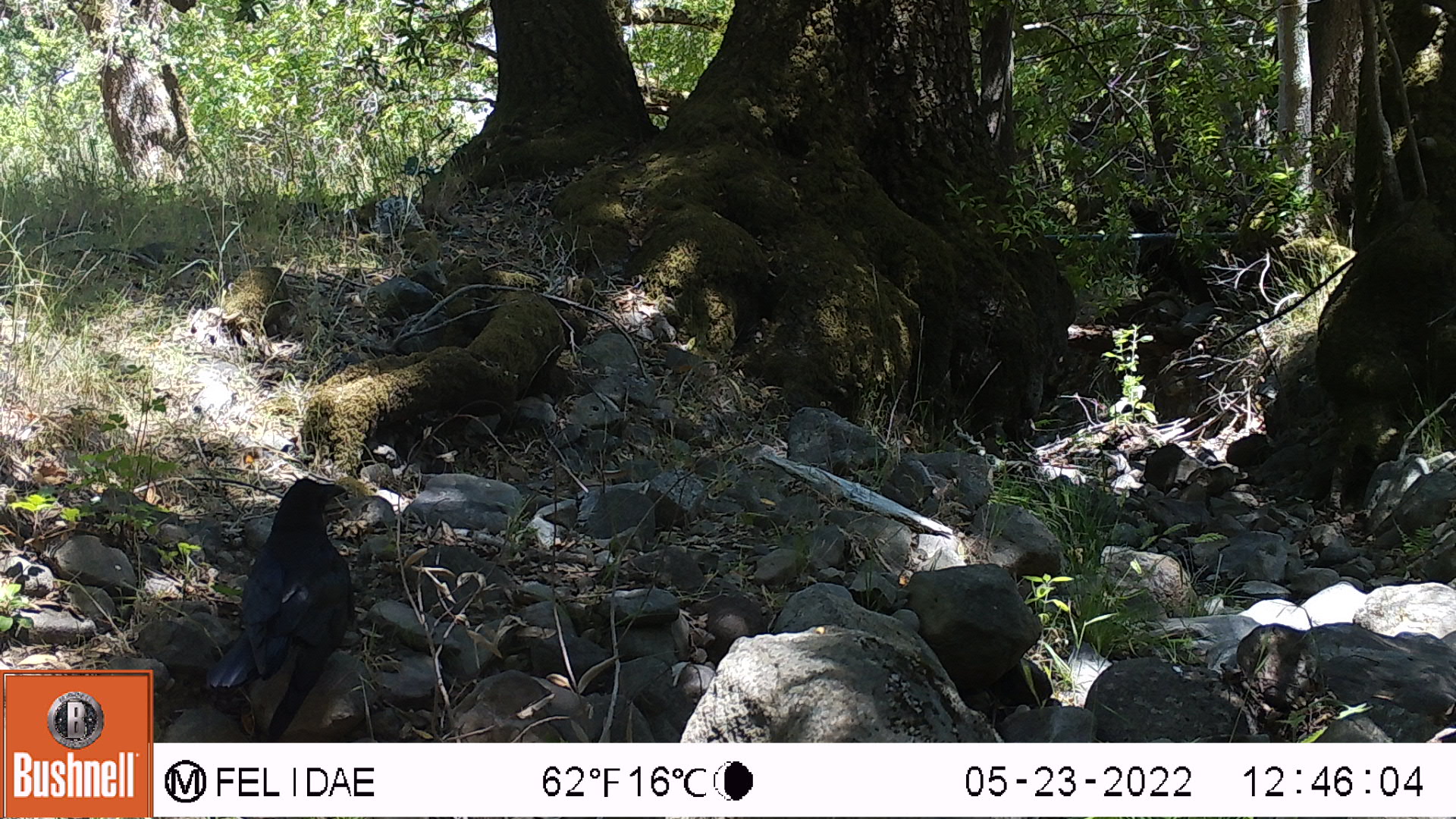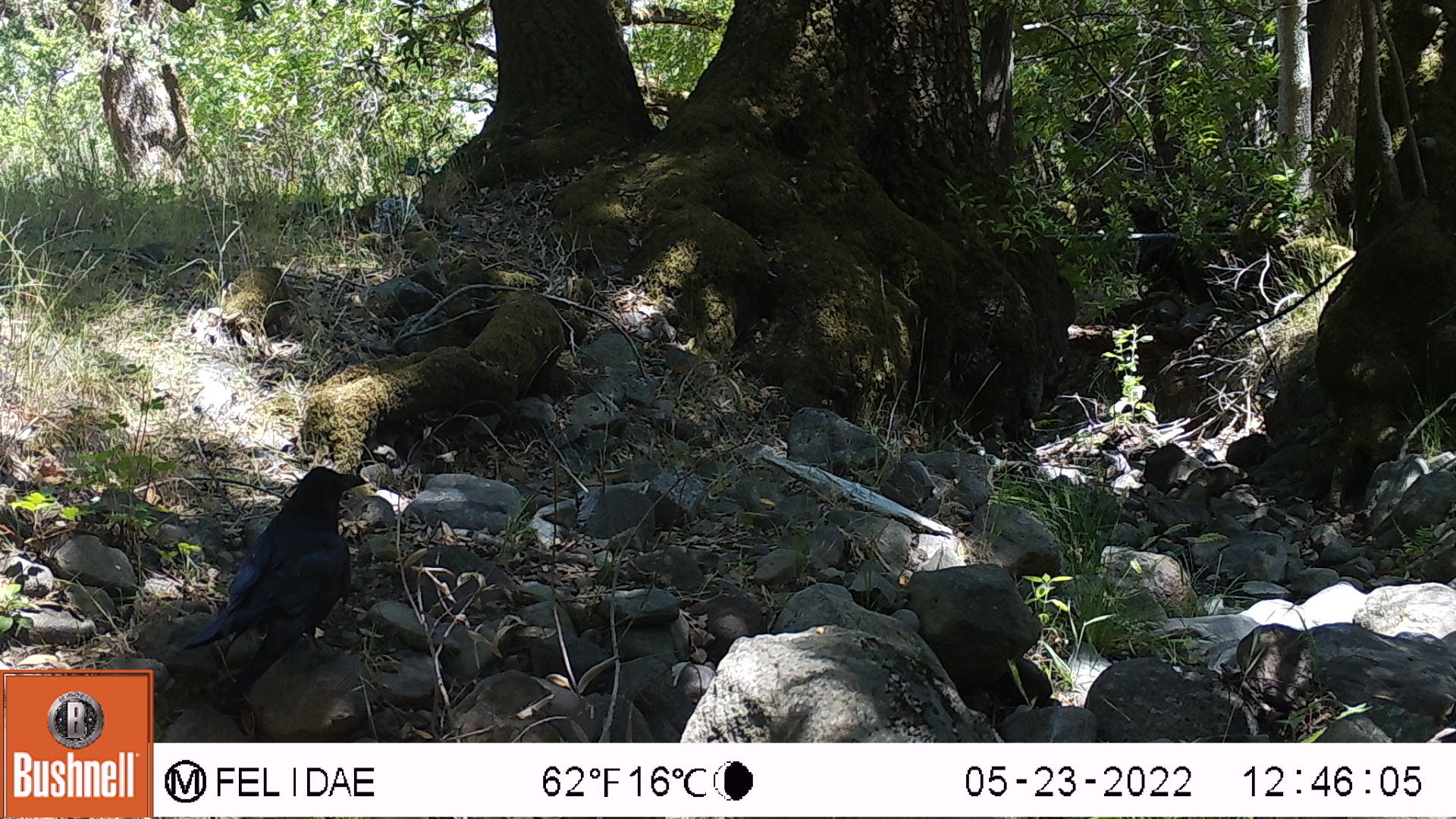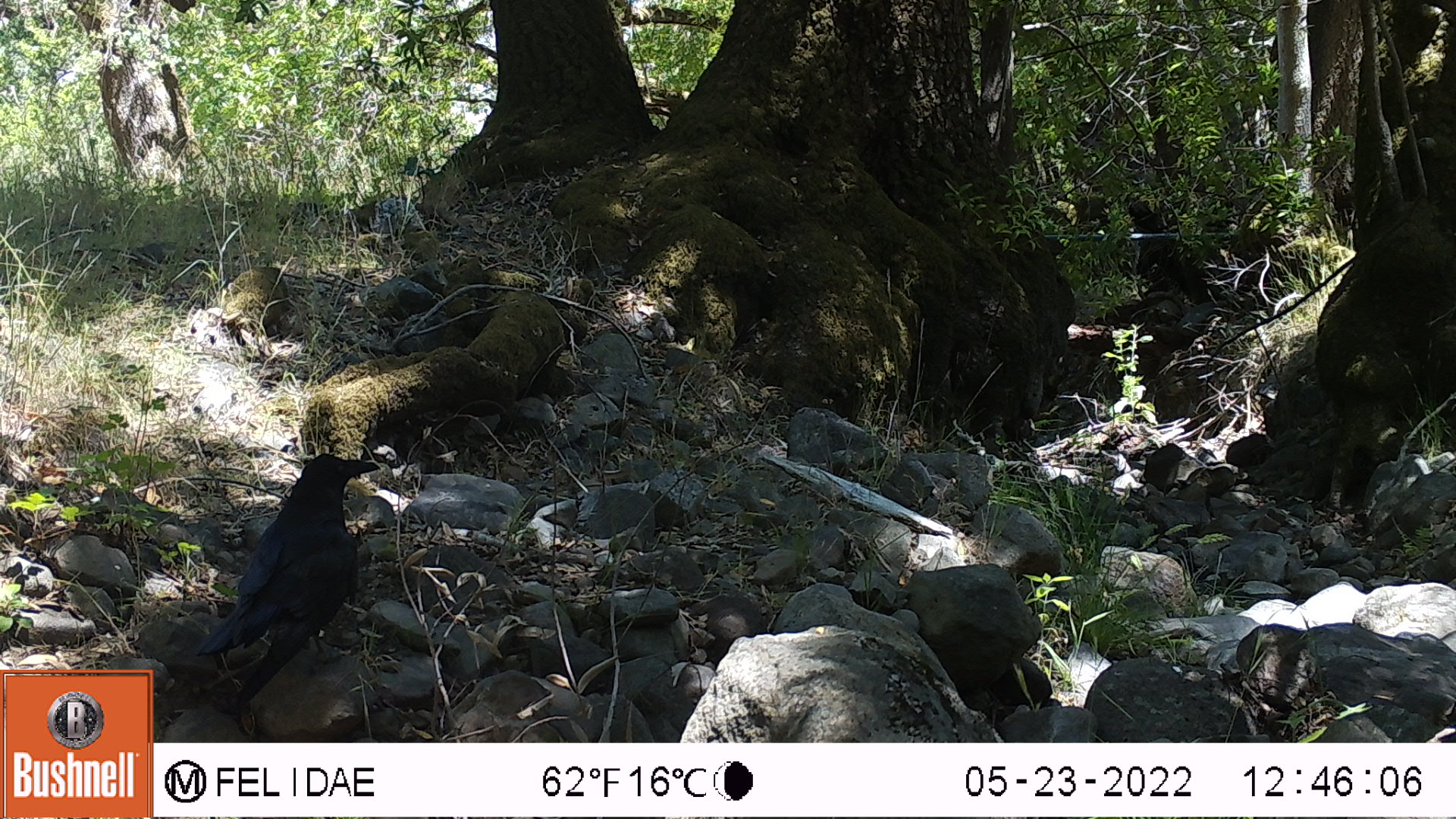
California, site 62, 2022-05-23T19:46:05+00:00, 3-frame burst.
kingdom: Animalia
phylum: Chordata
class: Aves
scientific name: Aves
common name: bird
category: unknown bird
Unknown bird (bird) (Aves).